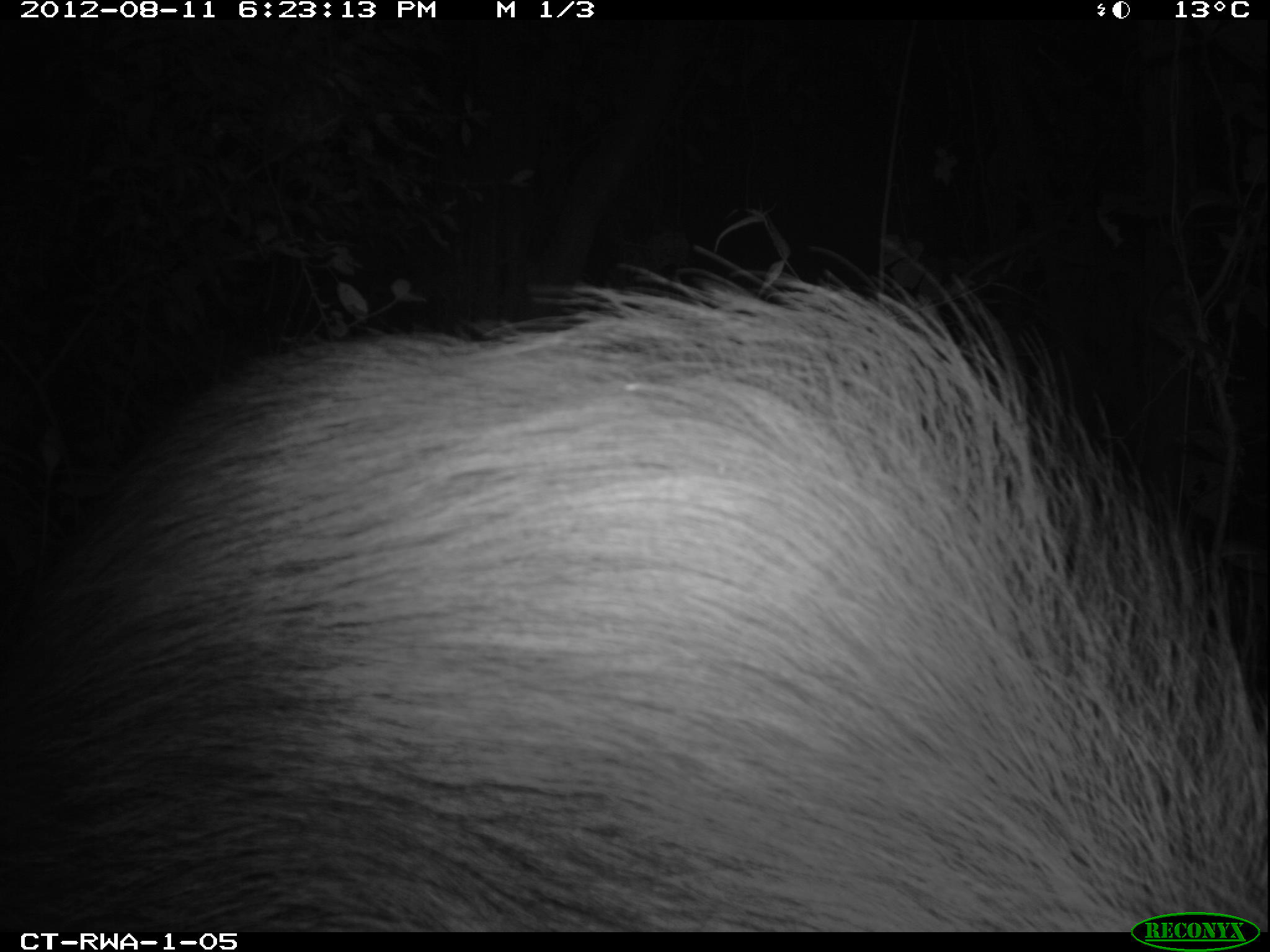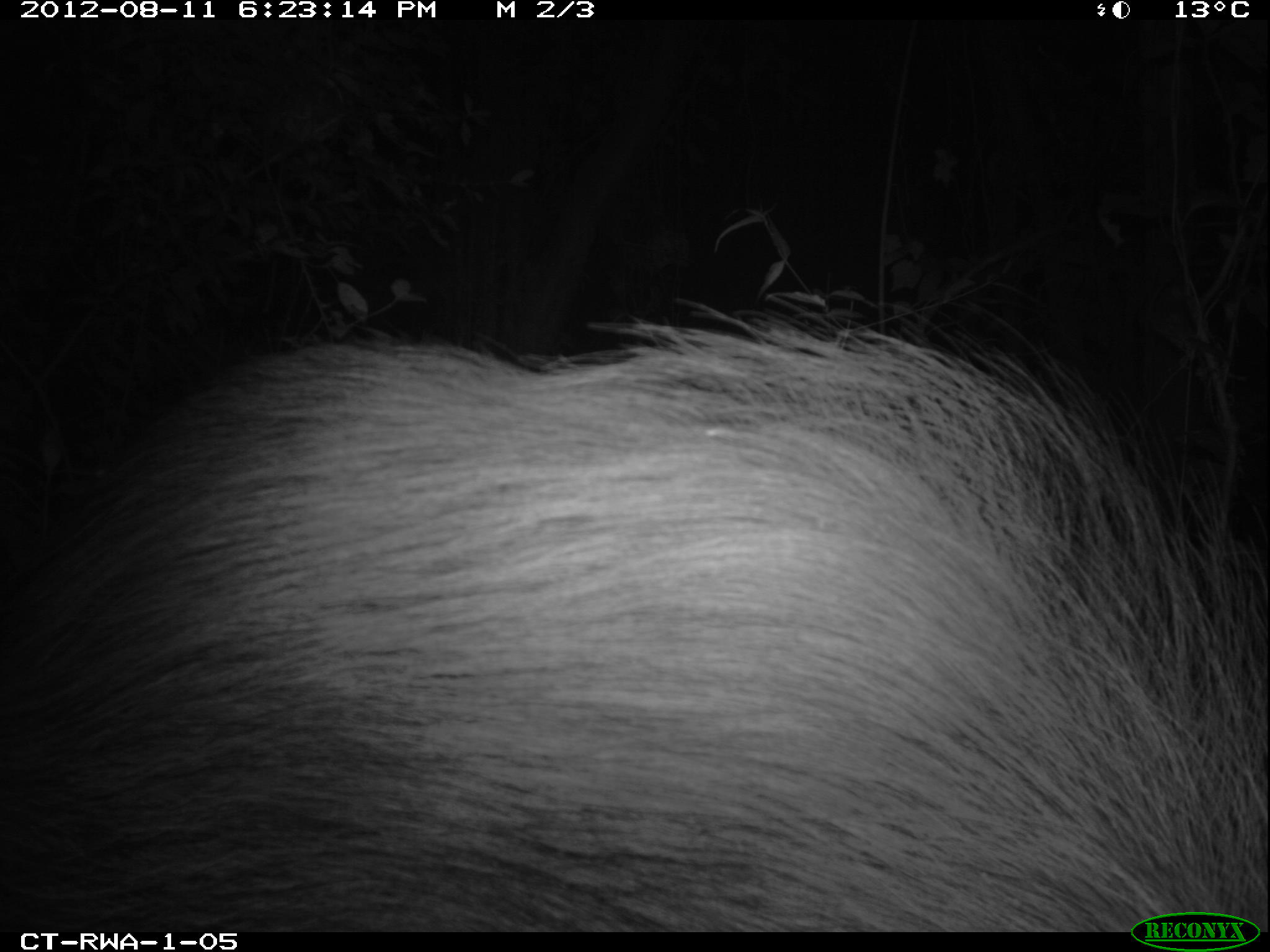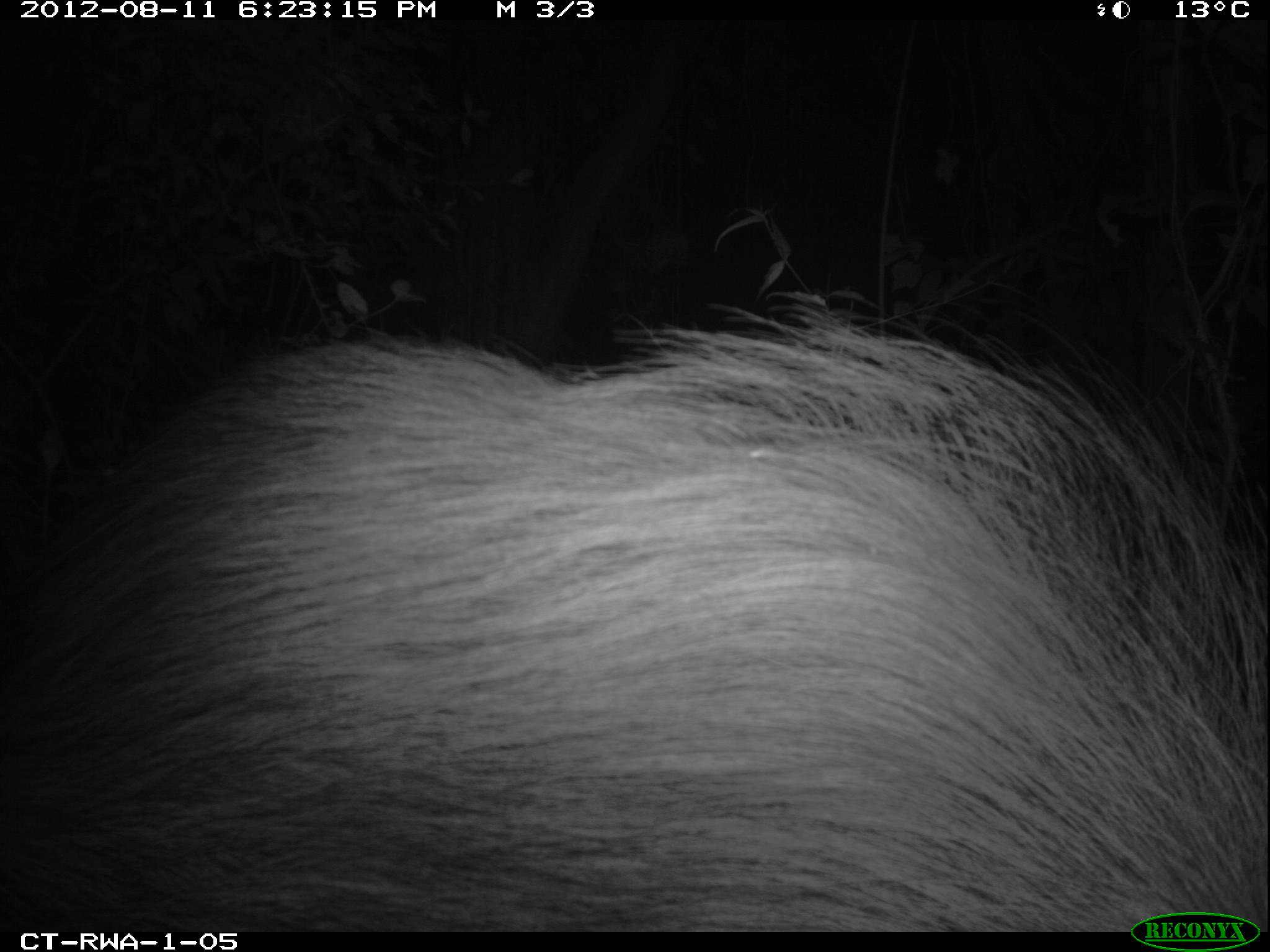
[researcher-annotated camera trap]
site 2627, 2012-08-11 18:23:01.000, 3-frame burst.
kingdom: Animalia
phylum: Chordata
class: Mammalia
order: Artiodactyla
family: Suidae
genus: Potamochoerus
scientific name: Potamochoerus larvatus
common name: bushpig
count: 1